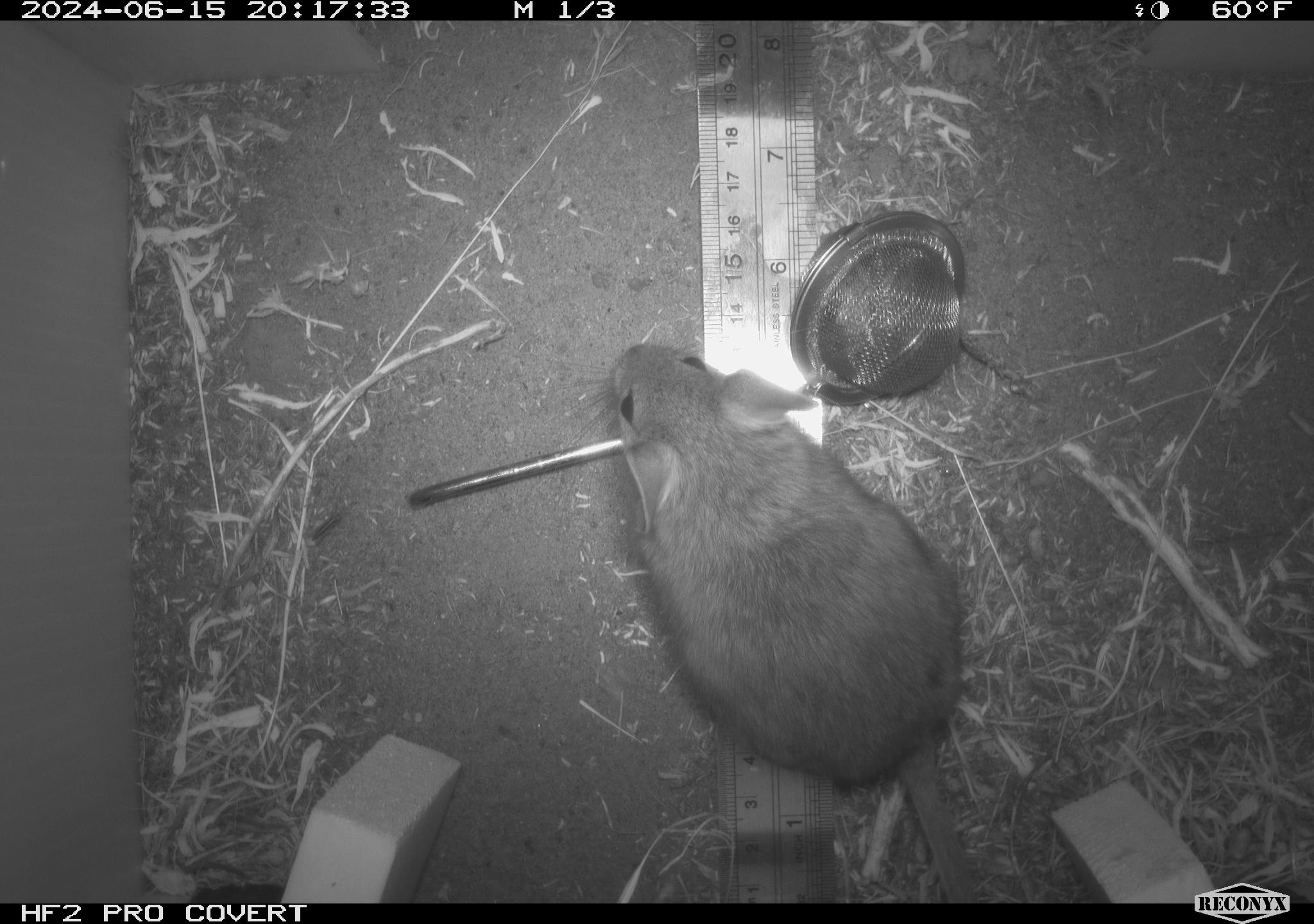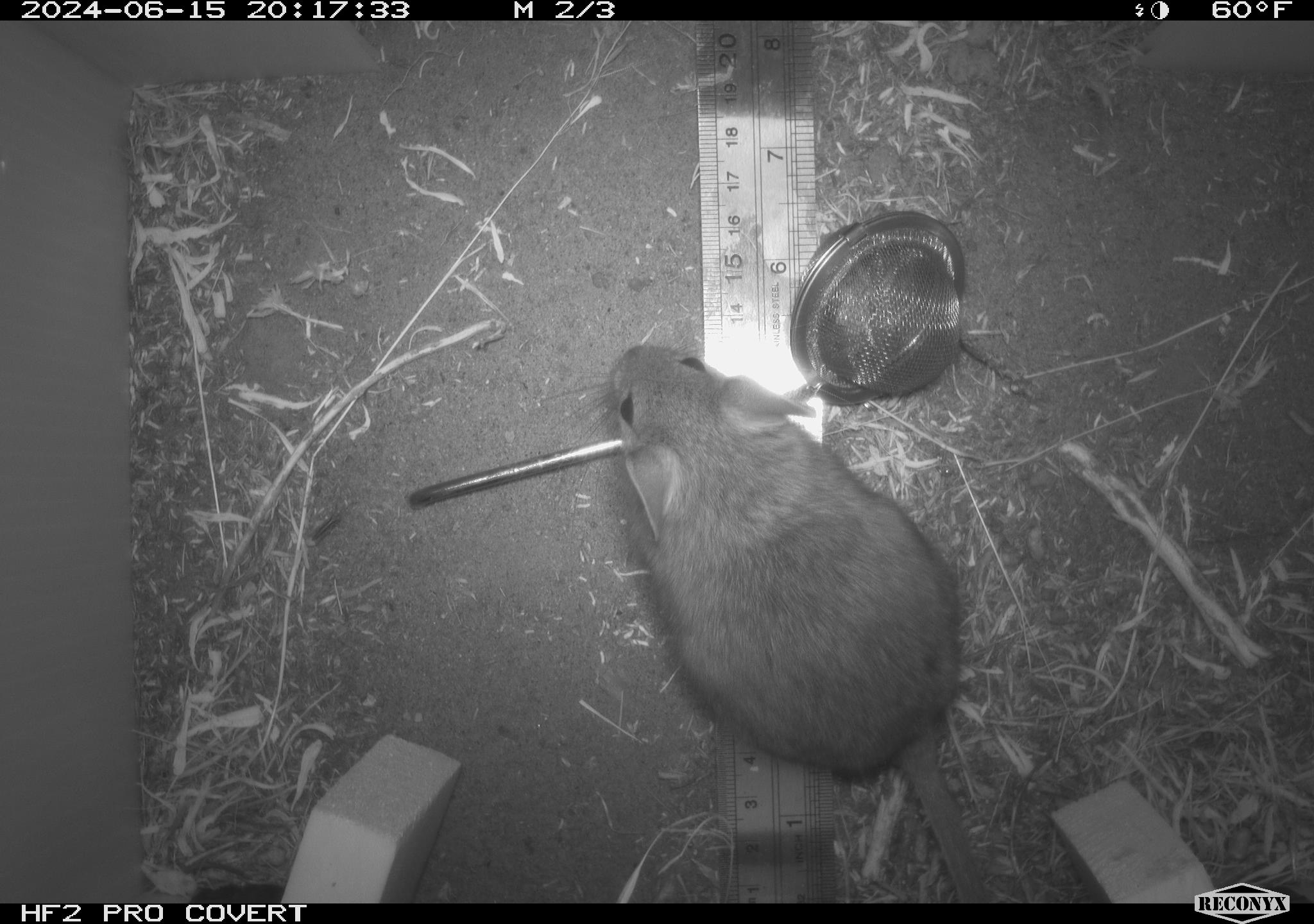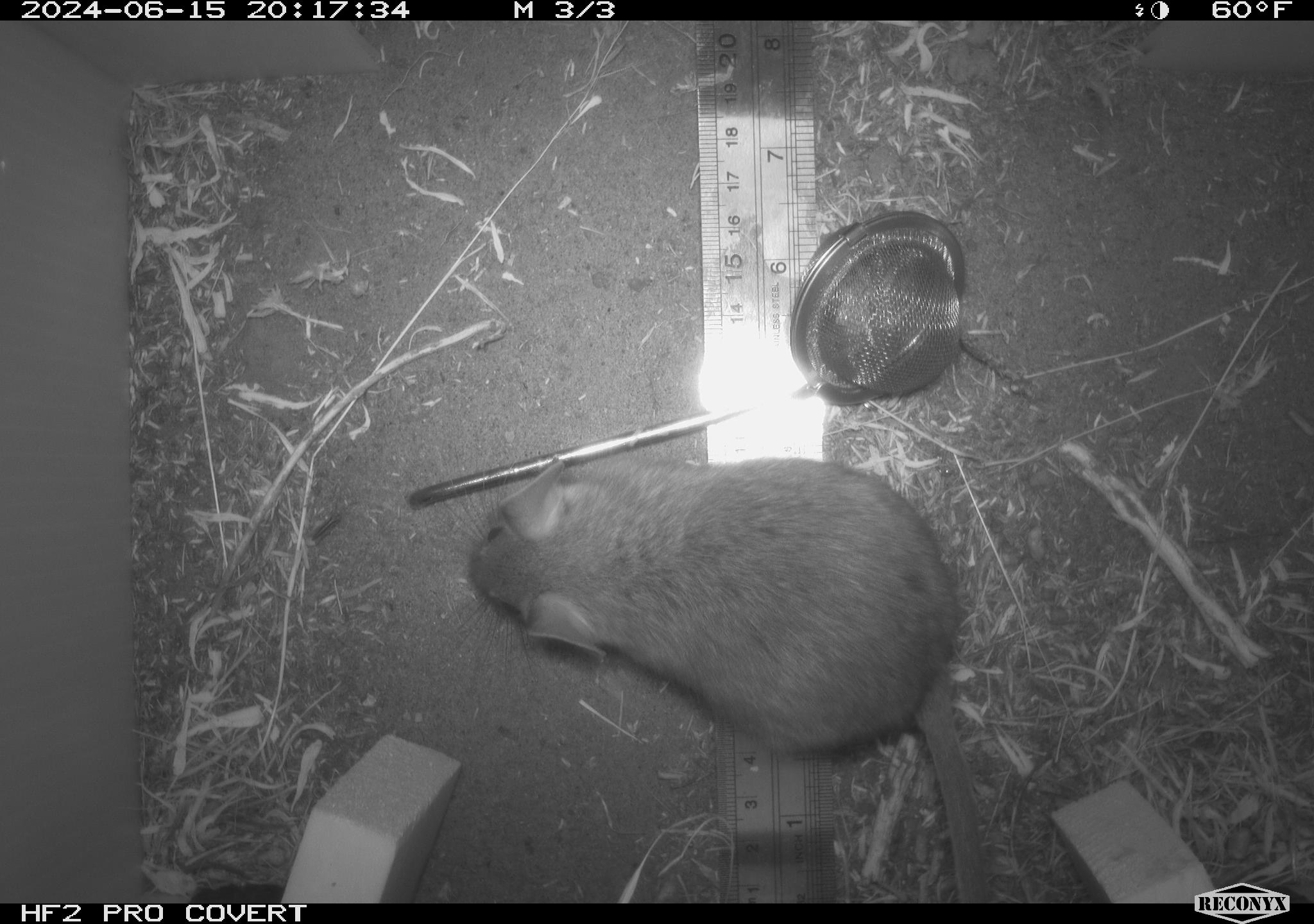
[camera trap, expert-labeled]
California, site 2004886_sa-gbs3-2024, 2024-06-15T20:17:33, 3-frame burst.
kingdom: Animalia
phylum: Chordata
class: Mammalia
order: Rodentia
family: Cricetidae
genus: Neotoma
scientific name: Neotoma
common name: pack rat or woodrat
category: neotoma species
Neotoma species (pack rat or woodrat) (Neotoma).